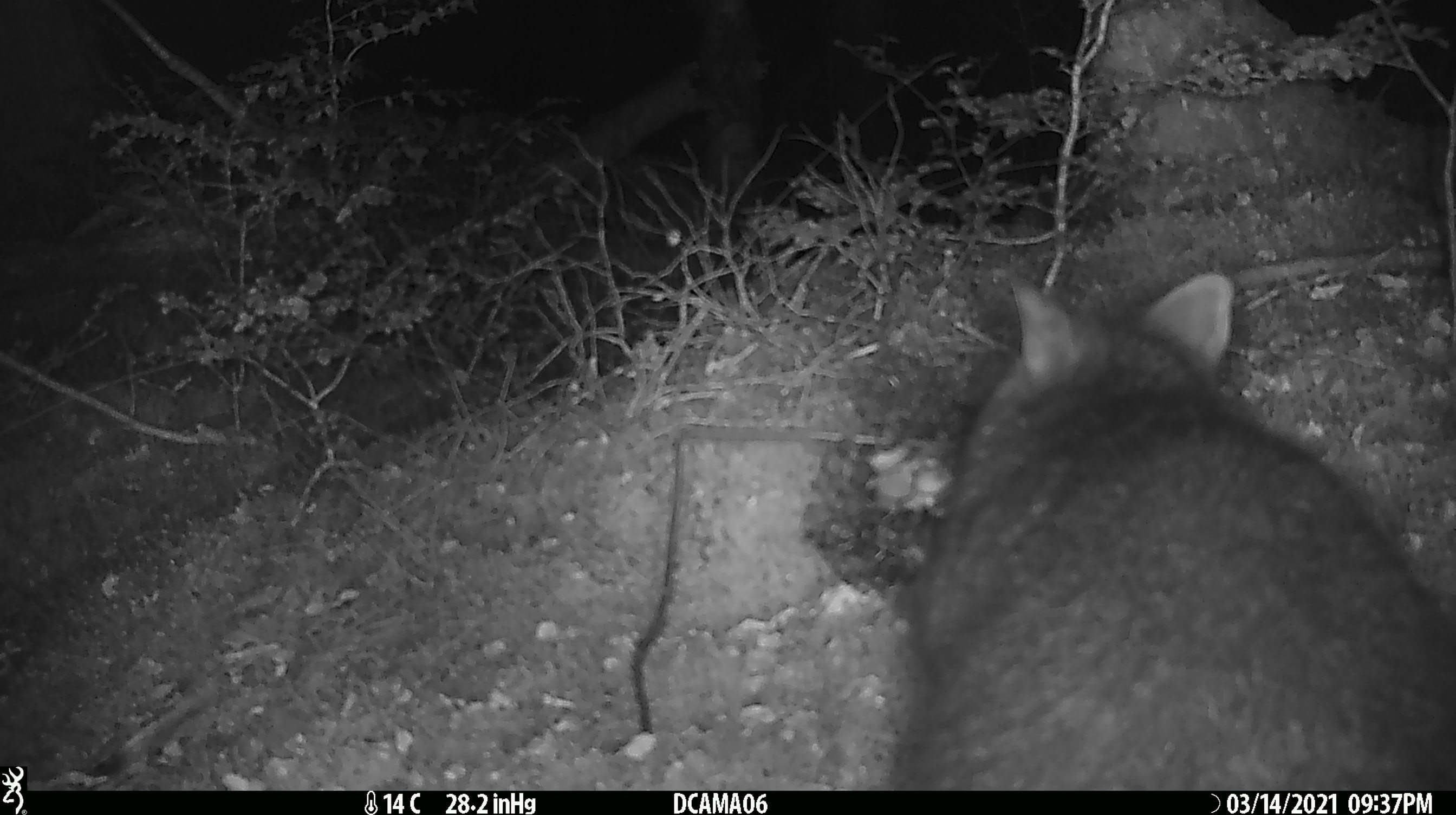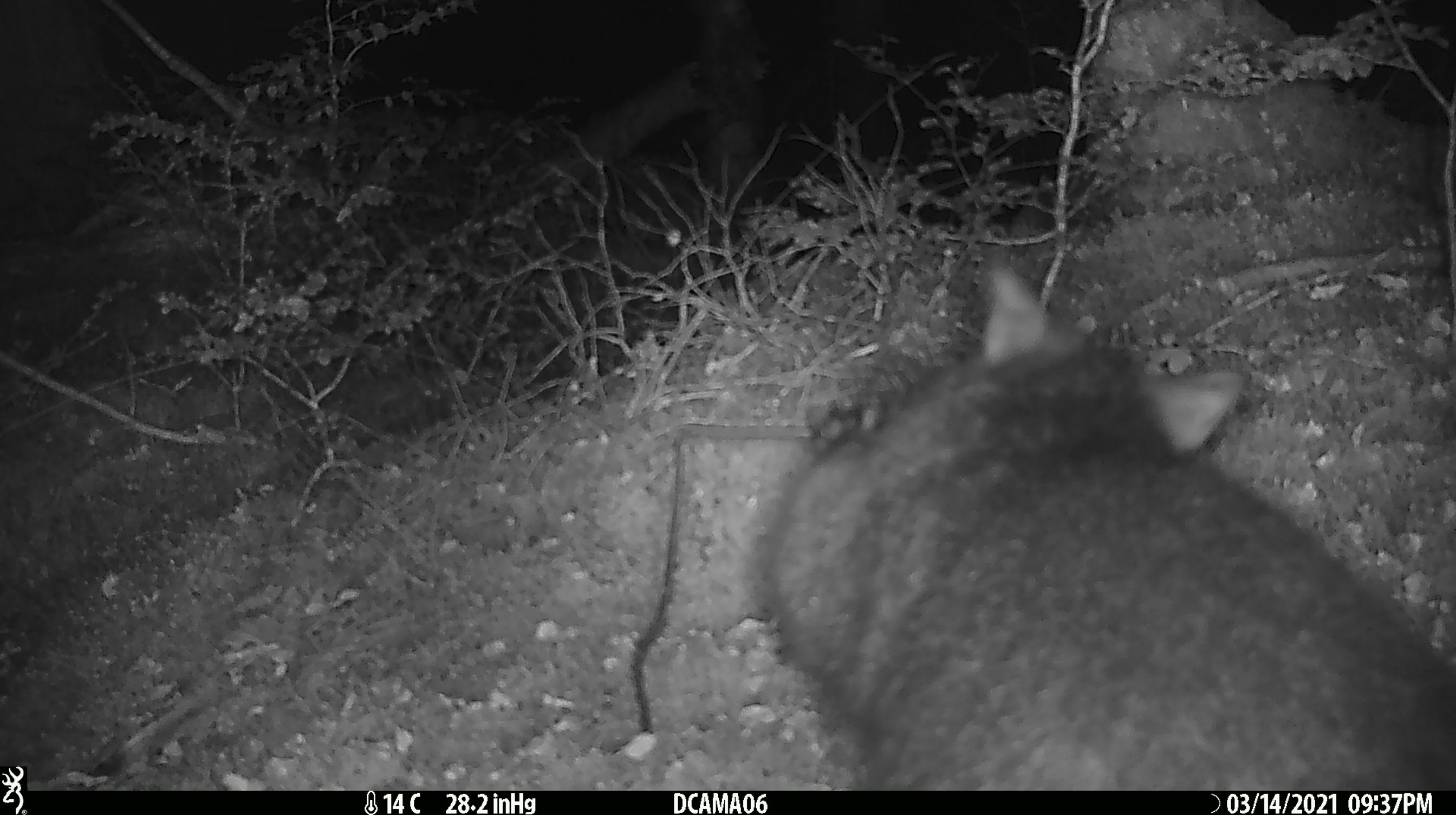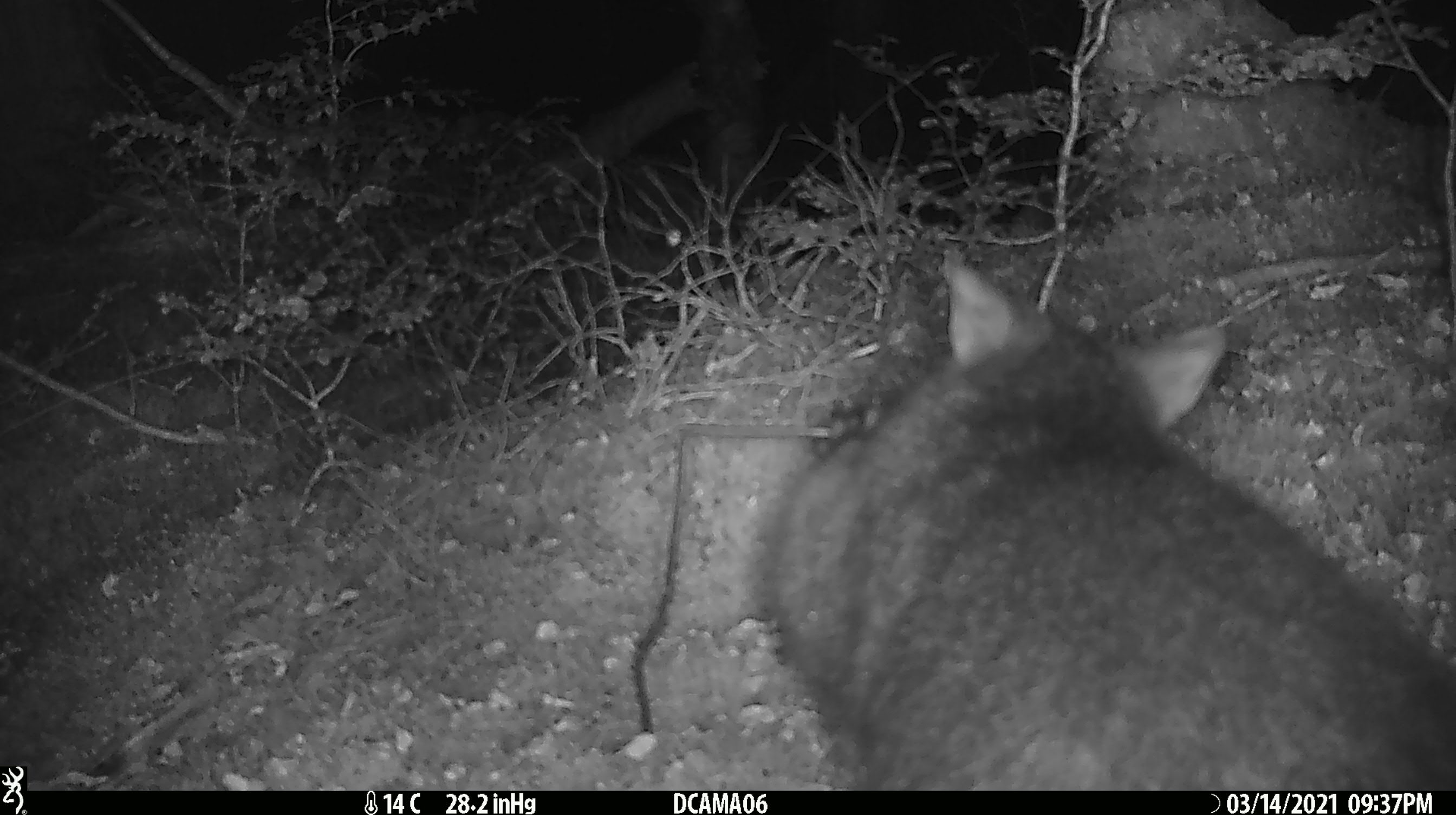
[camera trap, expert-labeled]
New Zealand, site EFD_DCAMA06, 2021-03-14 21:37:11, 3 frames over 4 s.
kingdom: Animalia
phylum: Chordata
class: Mammalia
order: Diprotodontia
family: Phalangeridae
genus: Trichosurus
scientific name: Trichosurus vulpecula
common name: common brushtail possum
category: possum